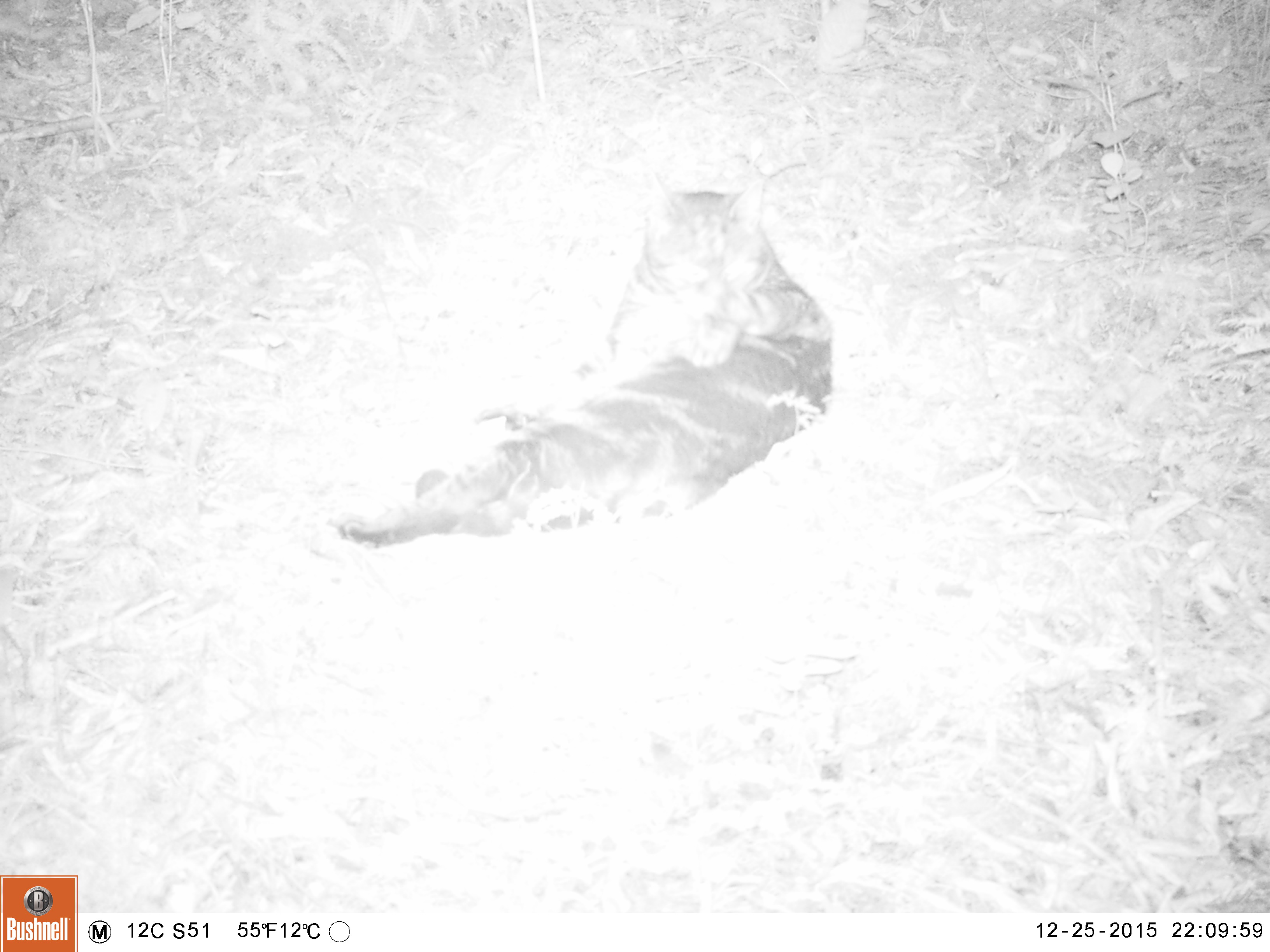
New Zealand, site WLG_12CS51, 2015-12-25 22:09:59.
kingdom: Animalia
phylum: Chordata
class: Mammalia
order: Carnivora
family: Felidae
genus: Felis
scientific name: Felis catus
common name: domestic cat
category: cat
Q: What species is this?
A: Cat (domestic cat) (Felis catus).